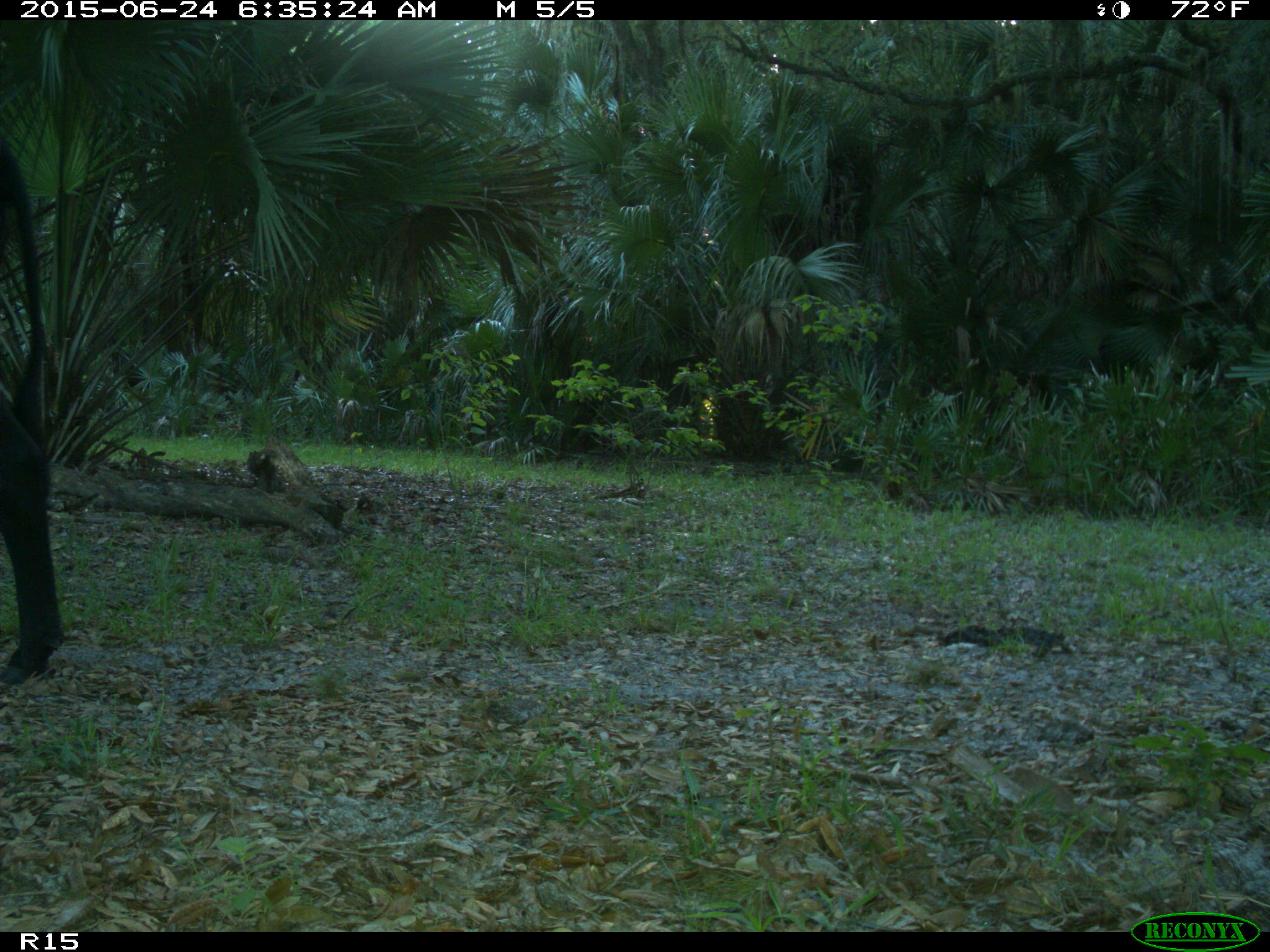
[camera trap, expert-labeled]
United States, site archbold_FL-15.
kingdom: Animalia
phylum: Chordata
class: Mammalia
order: Artiodactyla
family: Bovidae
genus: Bos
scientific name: Bos taurus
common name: domestic cow